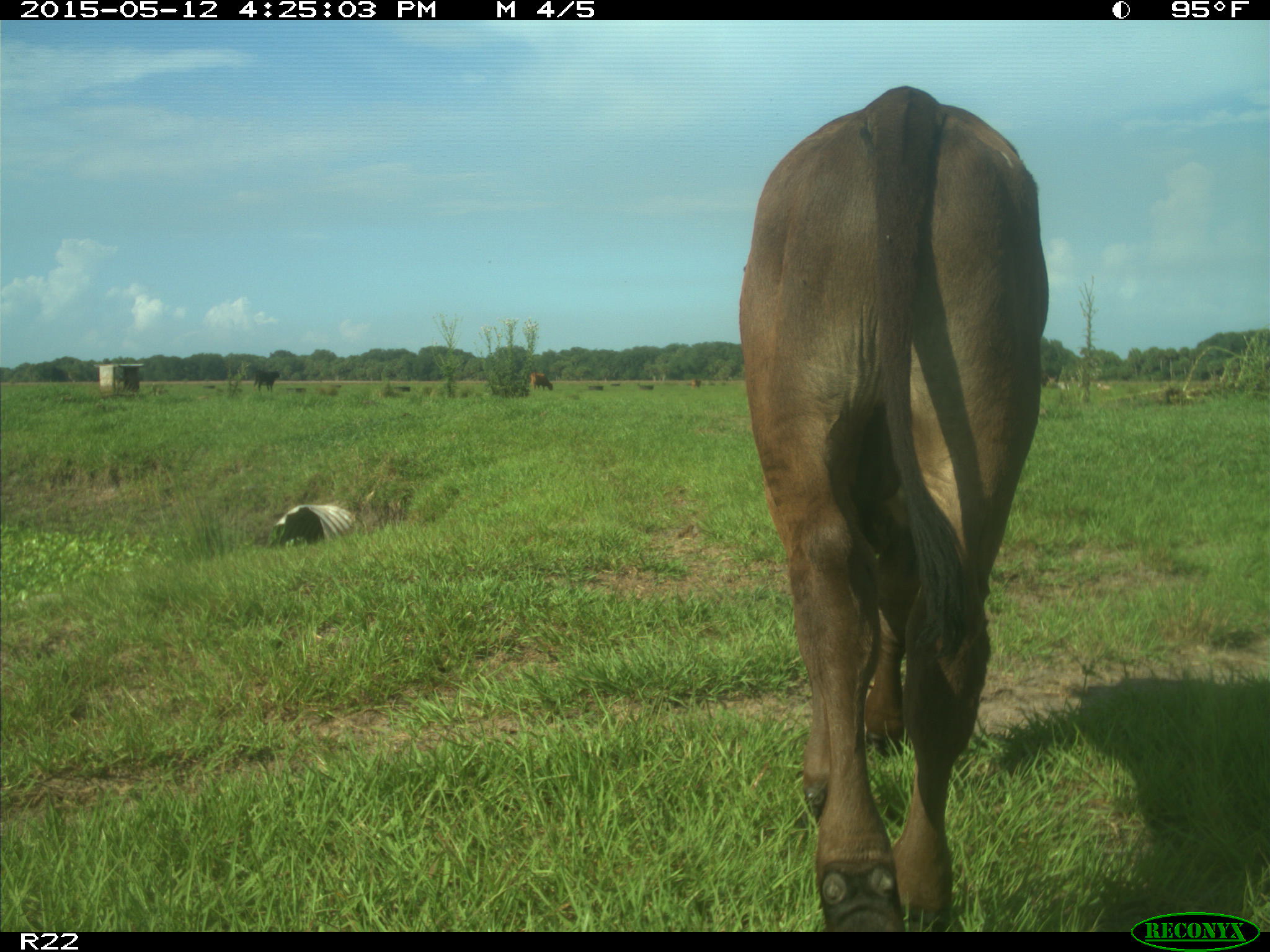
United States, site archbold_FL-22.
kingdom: Animalia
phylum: Chordata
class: Mammalia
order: Artiodactyla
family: Bovidae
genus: Bos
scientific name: Bos taurus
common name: domestic cow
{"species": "Bos taurus (domestic cow)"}